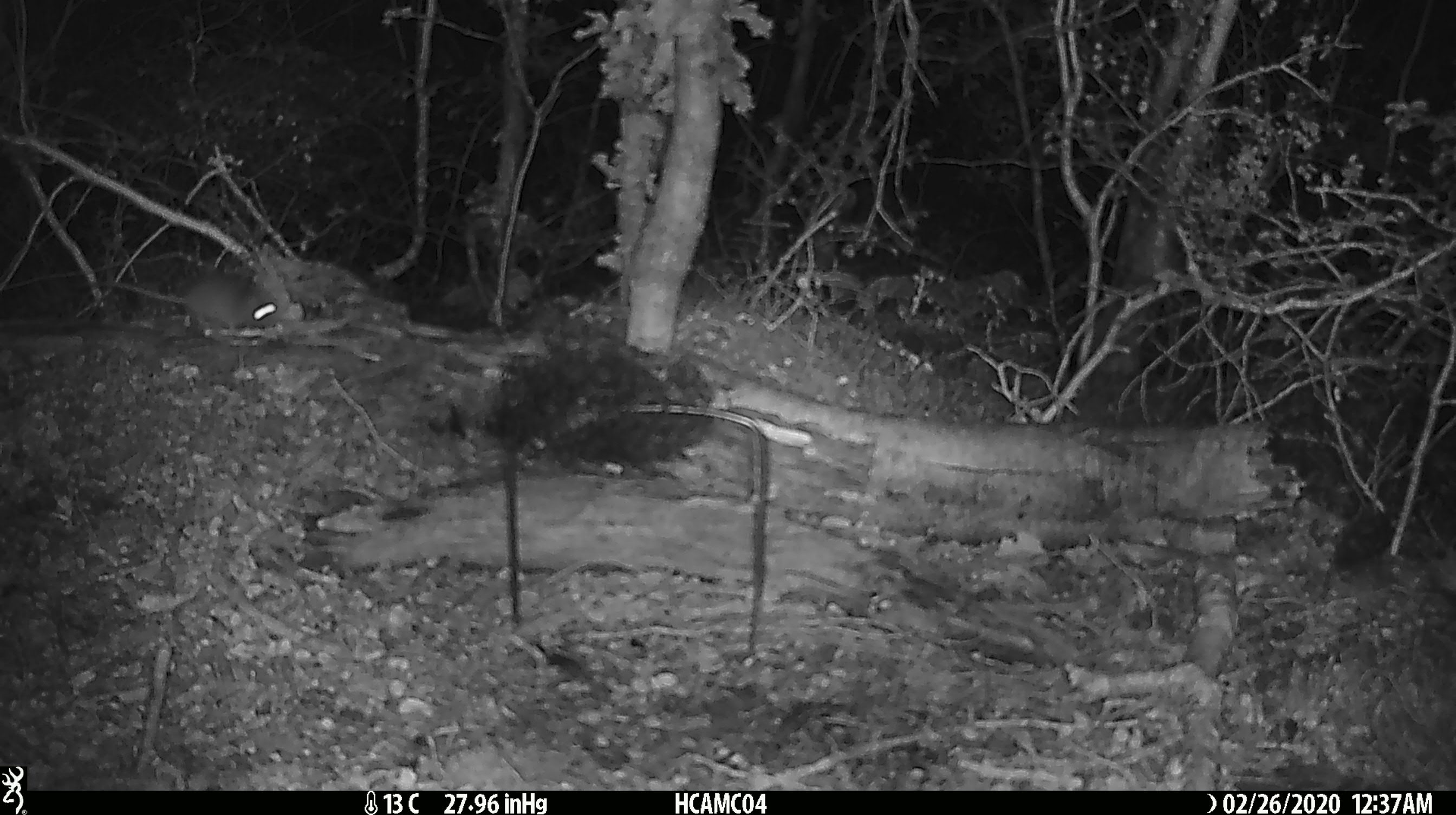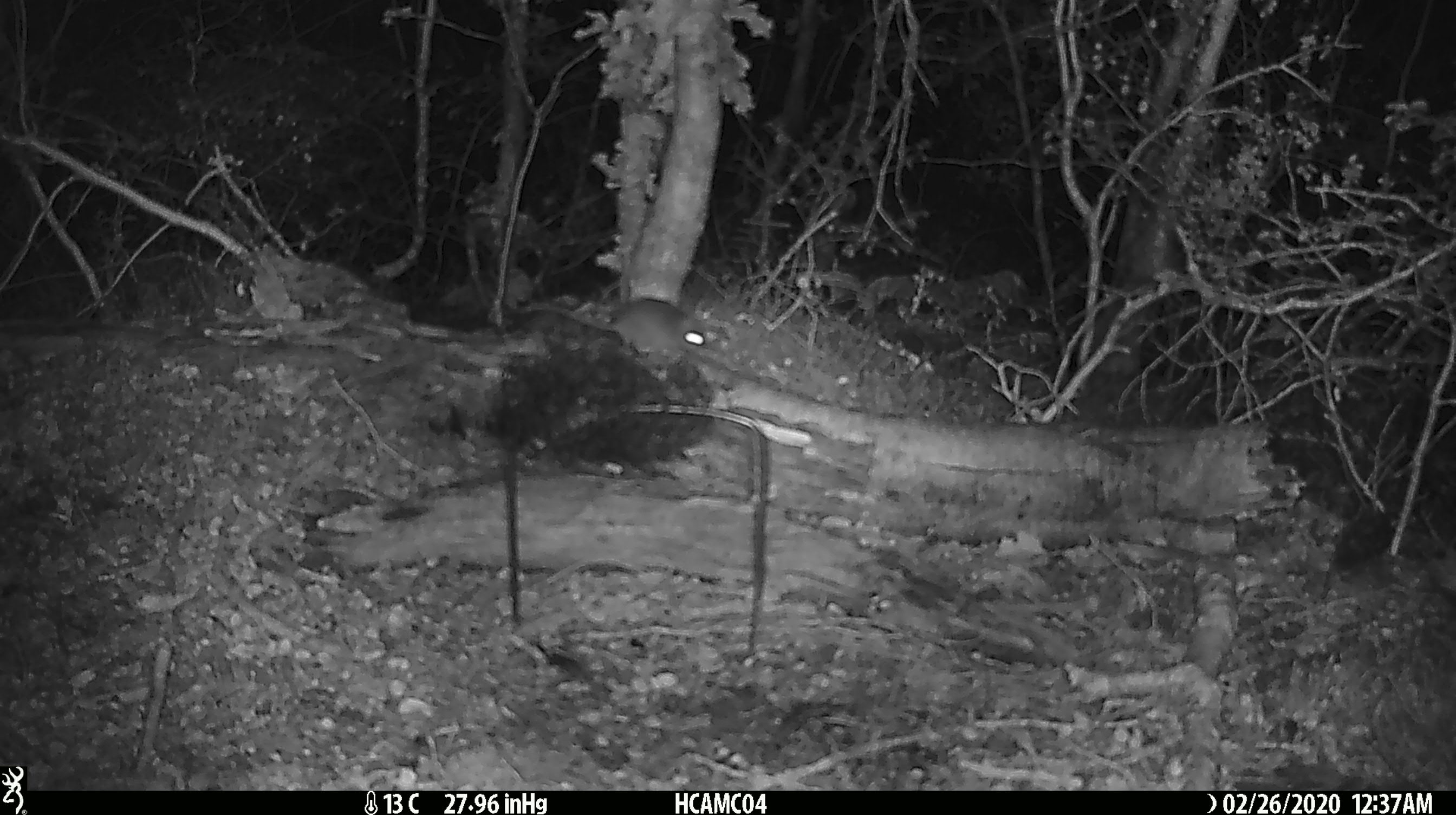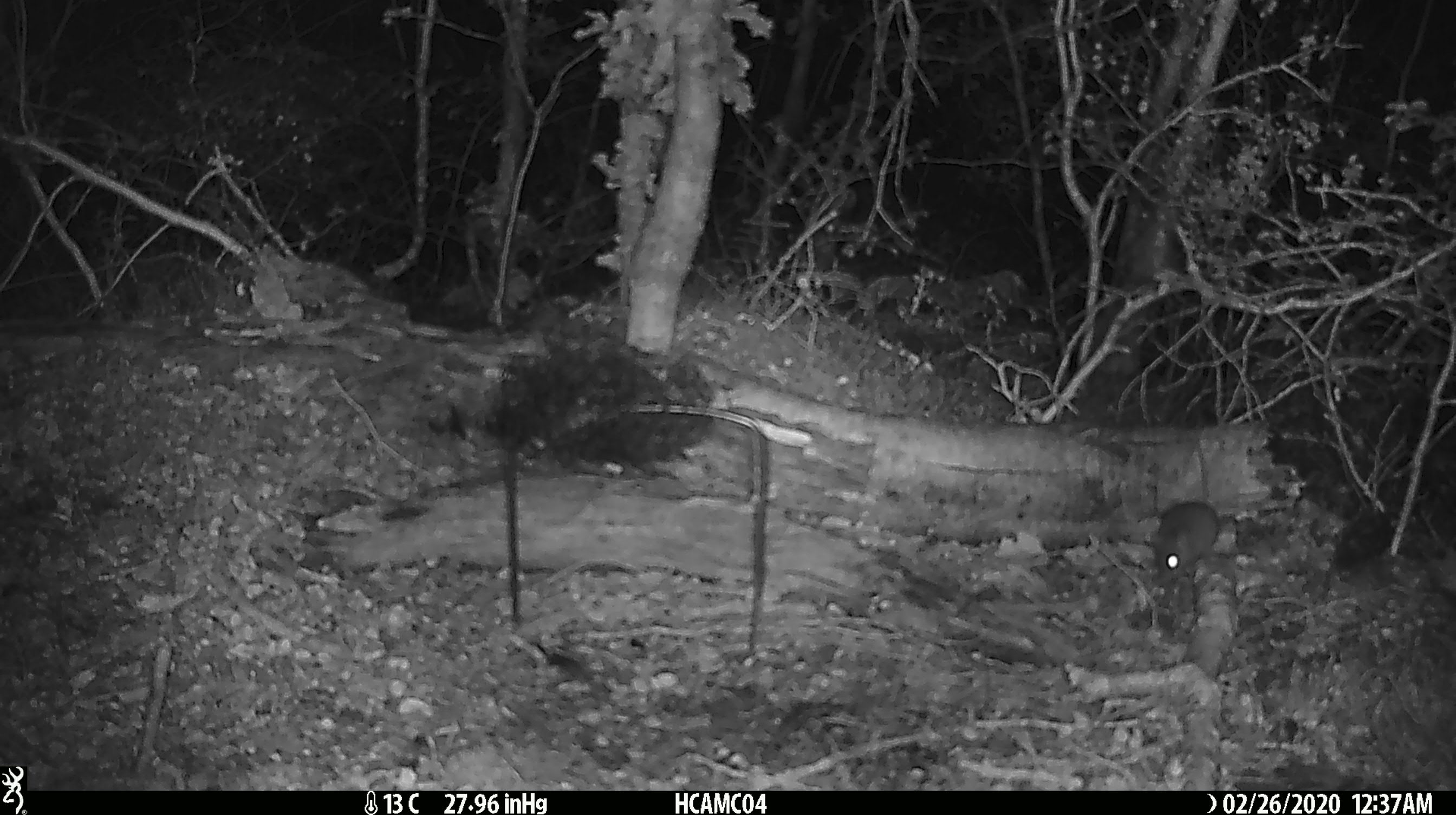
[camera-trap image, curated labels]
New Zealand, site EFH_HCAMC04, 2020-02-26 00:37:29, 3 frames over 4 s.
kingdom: Animalia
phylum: Chordata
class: Mammalia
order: Rodentia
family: Muridae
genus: Mus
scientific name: Mus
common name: mouse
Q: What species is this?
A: Mouse (Mus).